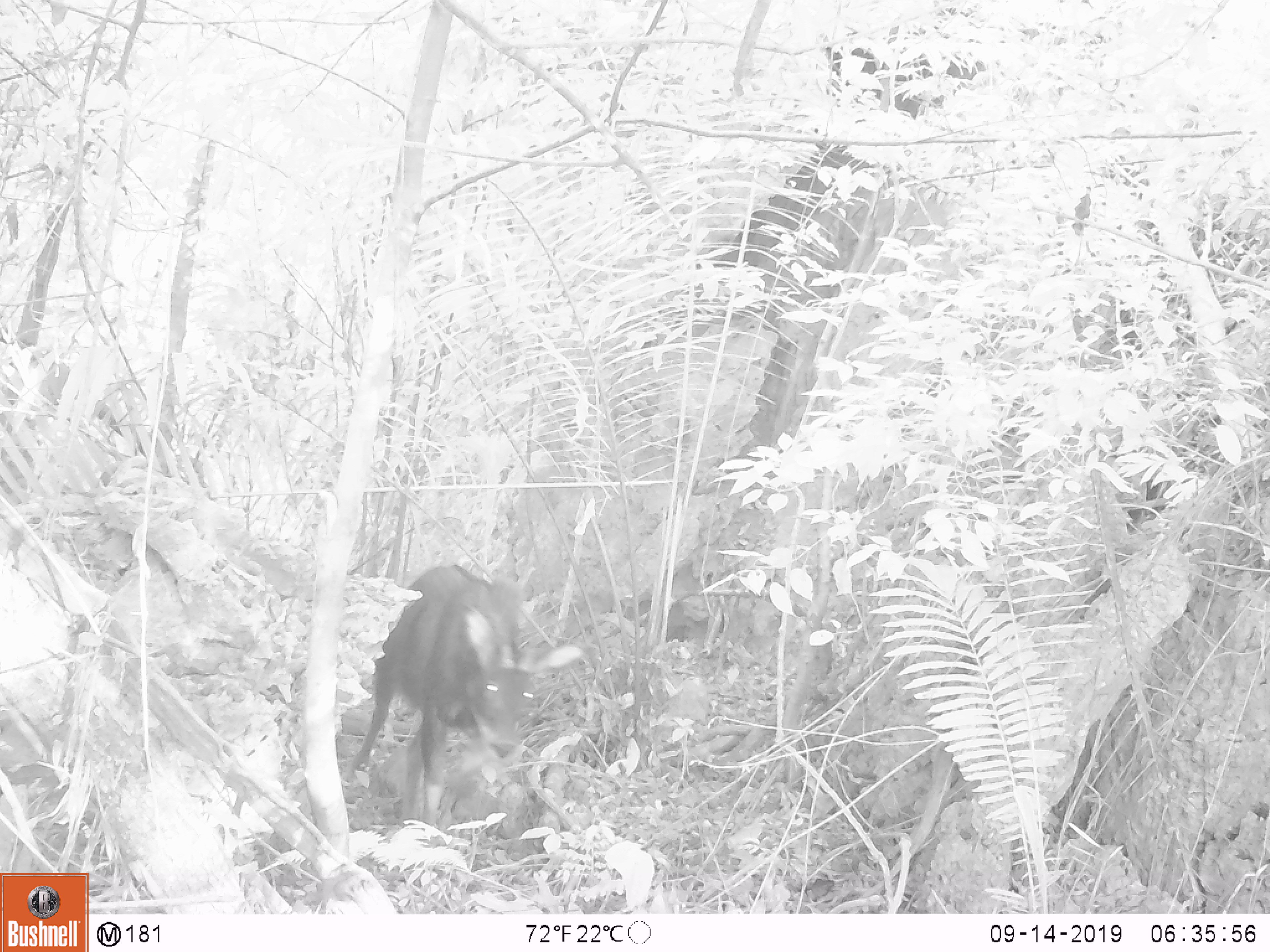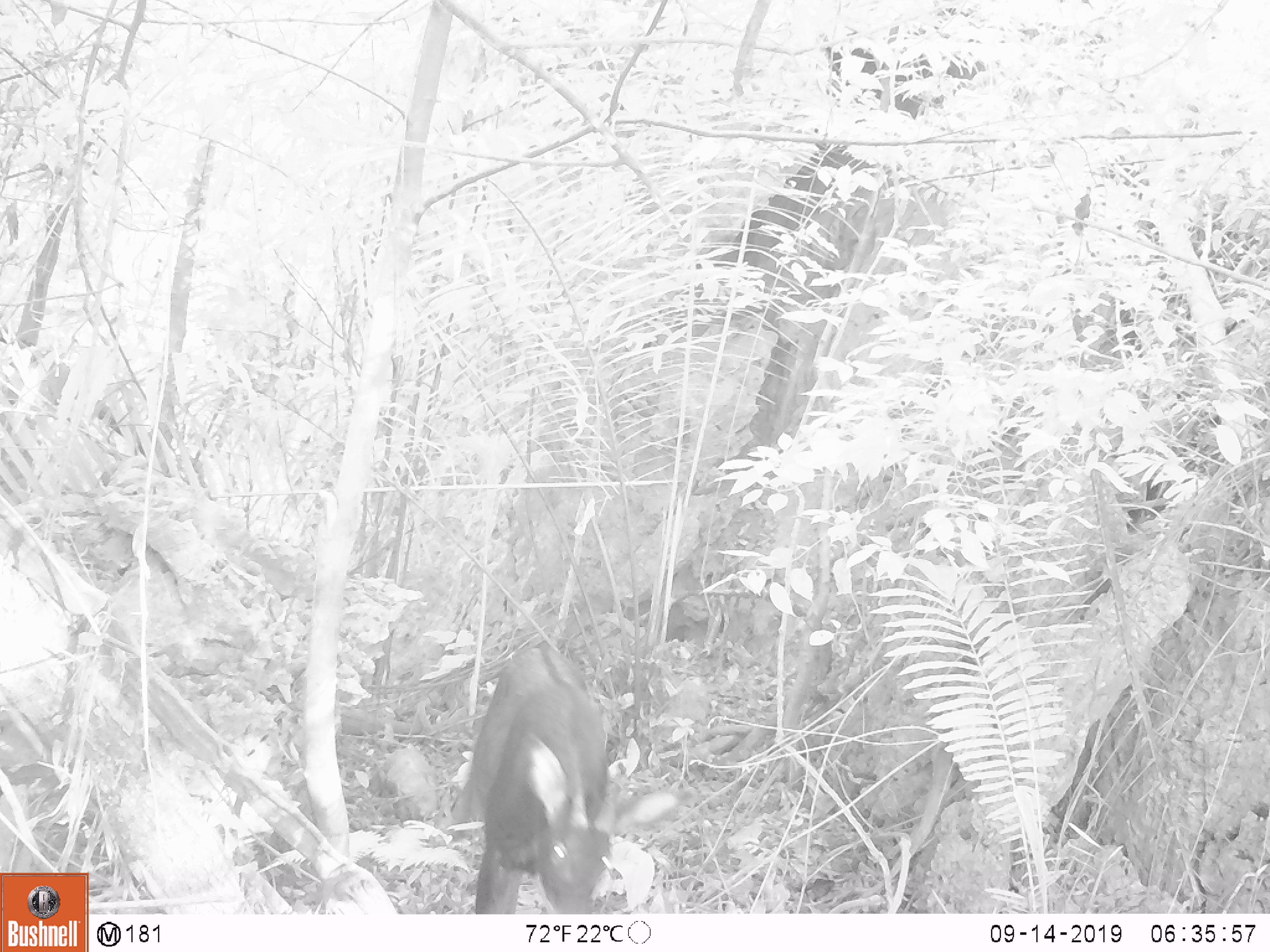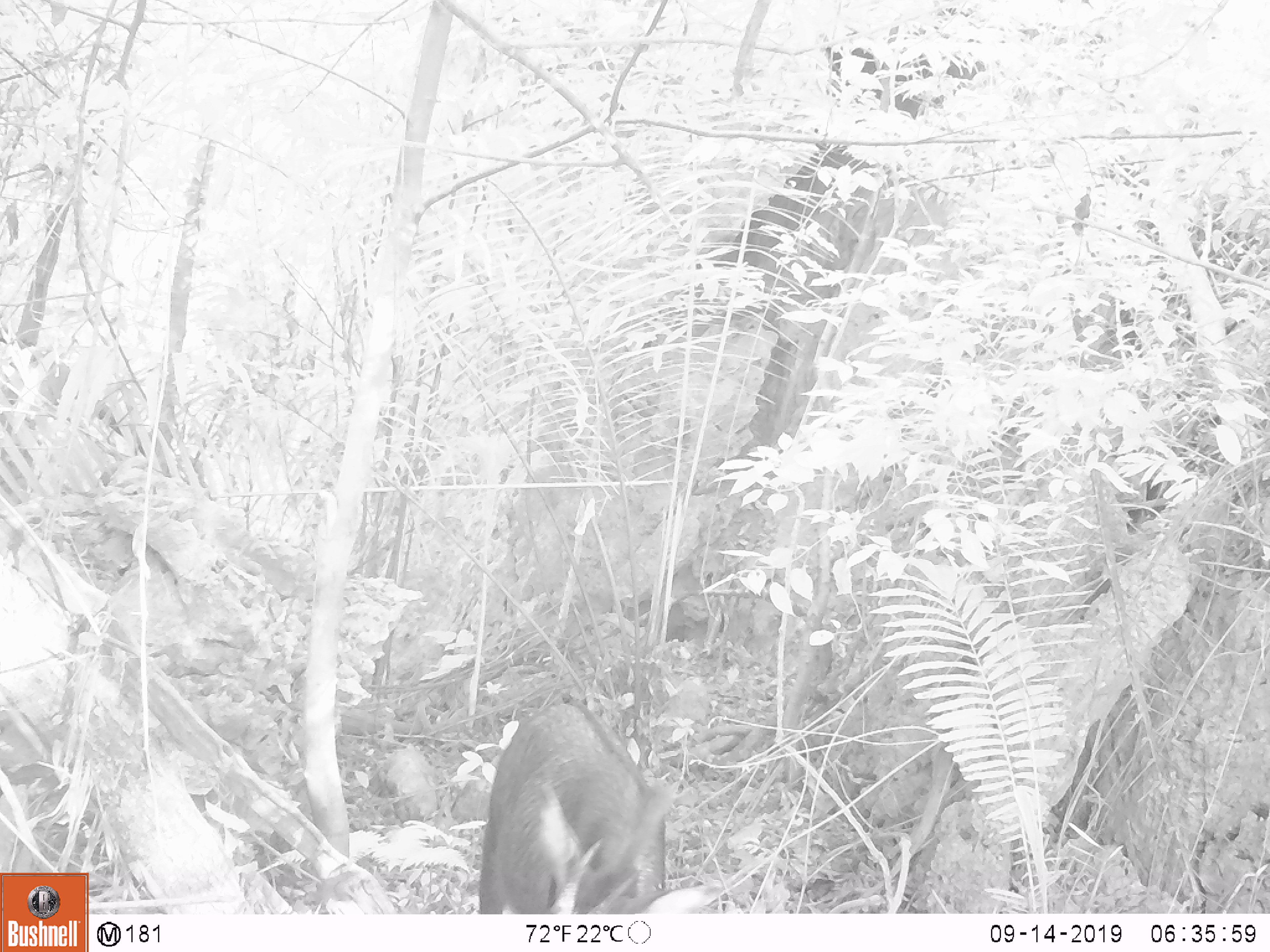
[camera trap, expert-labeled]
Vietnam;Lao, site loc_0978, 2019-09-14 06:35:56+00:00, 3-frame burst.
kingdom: Animalia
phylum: Chordata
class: Mammalia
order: Artiodactyla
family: Bovidae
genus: Capricornis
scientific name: Capricornis sumatraensis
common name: chinese serow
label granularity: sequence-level